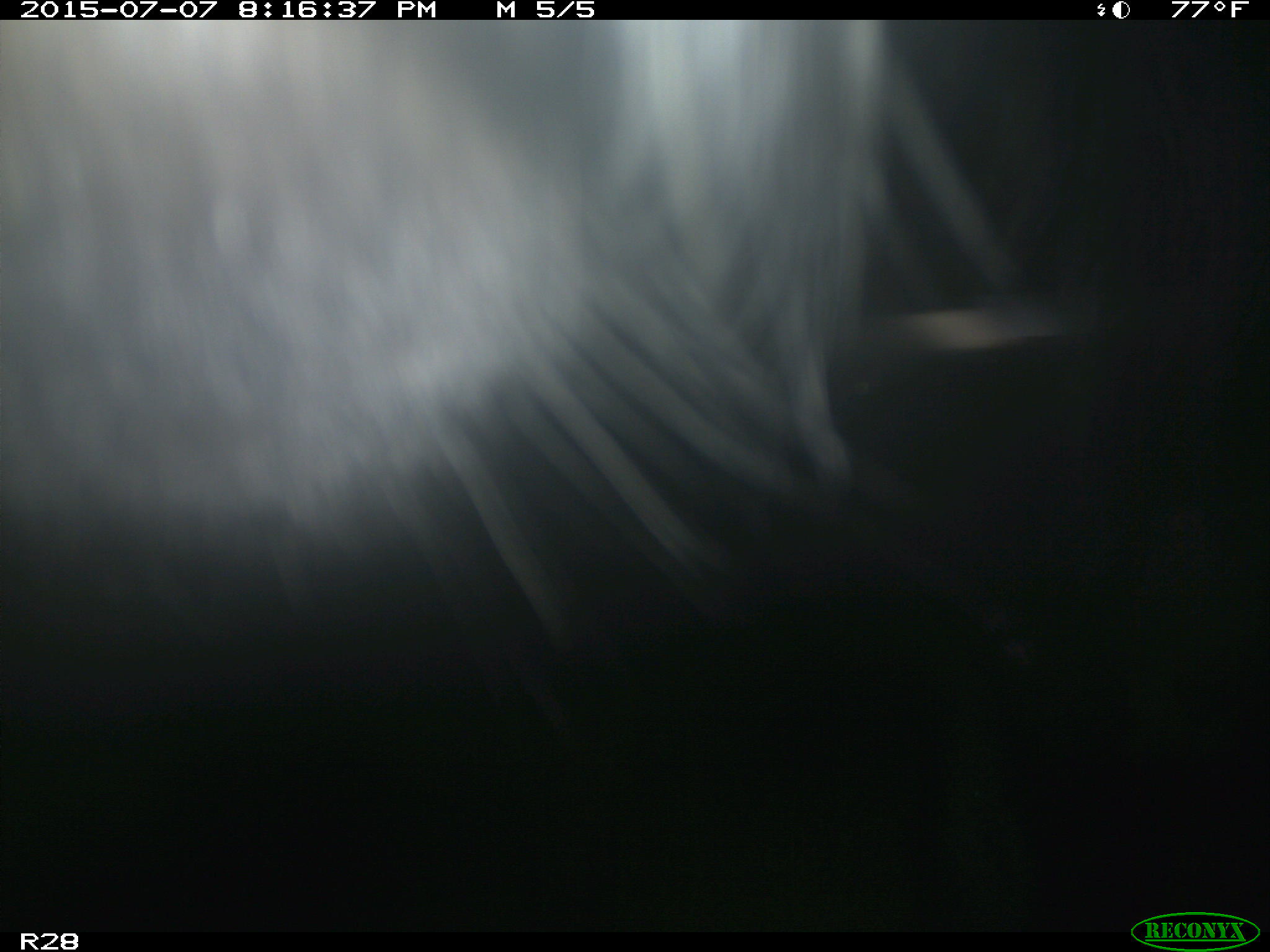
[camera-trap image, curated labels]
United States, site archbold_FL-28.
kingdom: Animalia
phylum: Chordata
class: Mammalia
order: Artiodactyla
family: Bovidae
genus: Bos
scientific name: Bos taurus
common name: domestic cow